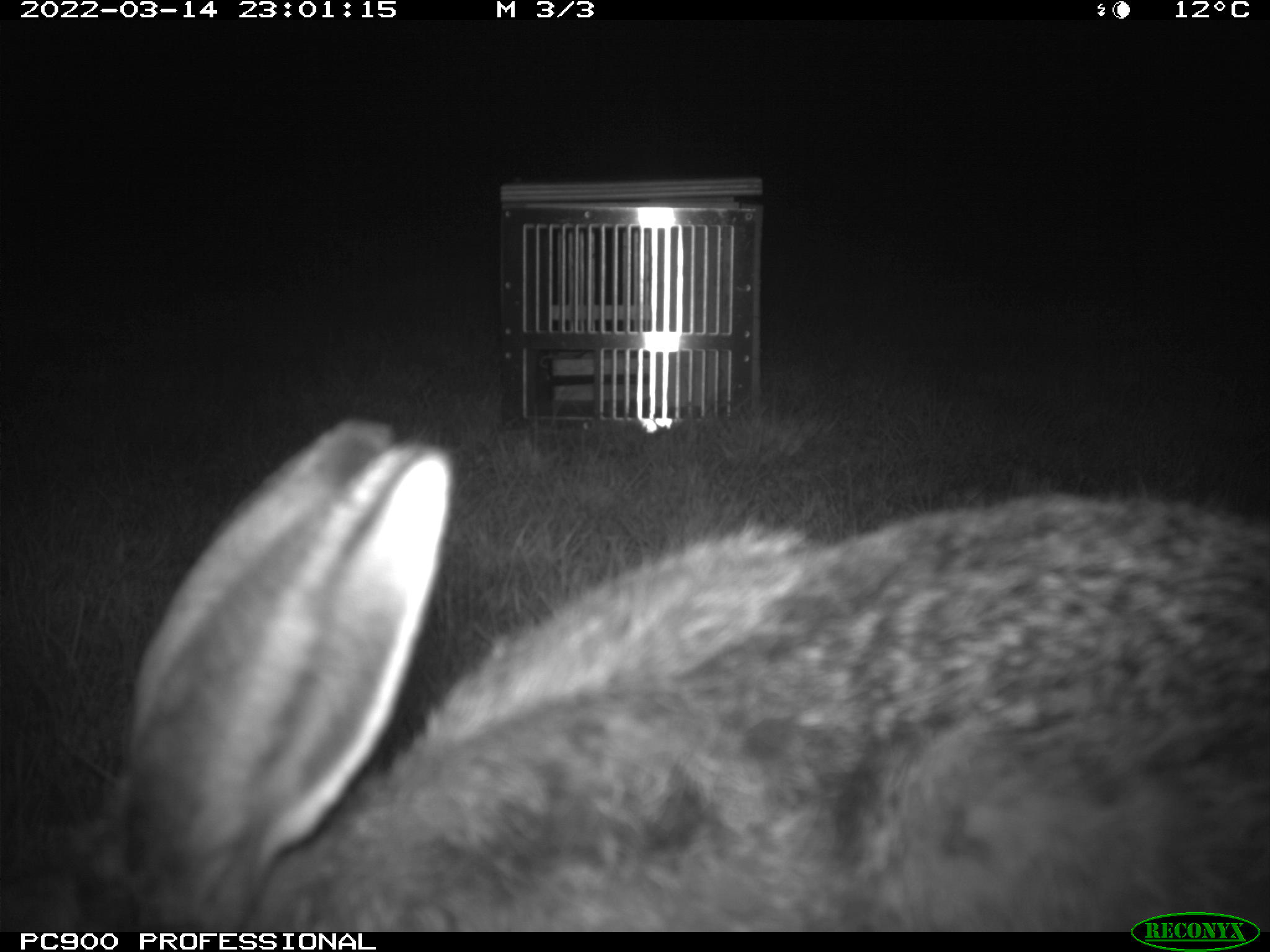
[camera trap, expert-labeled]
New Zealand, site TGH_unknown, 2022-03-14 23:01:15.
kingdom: Animalia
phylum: Chordata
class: Mammalia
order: Lagomorpha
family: Leporidae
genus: Lepus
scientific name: Lepus europaeus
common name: brown hare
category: hare